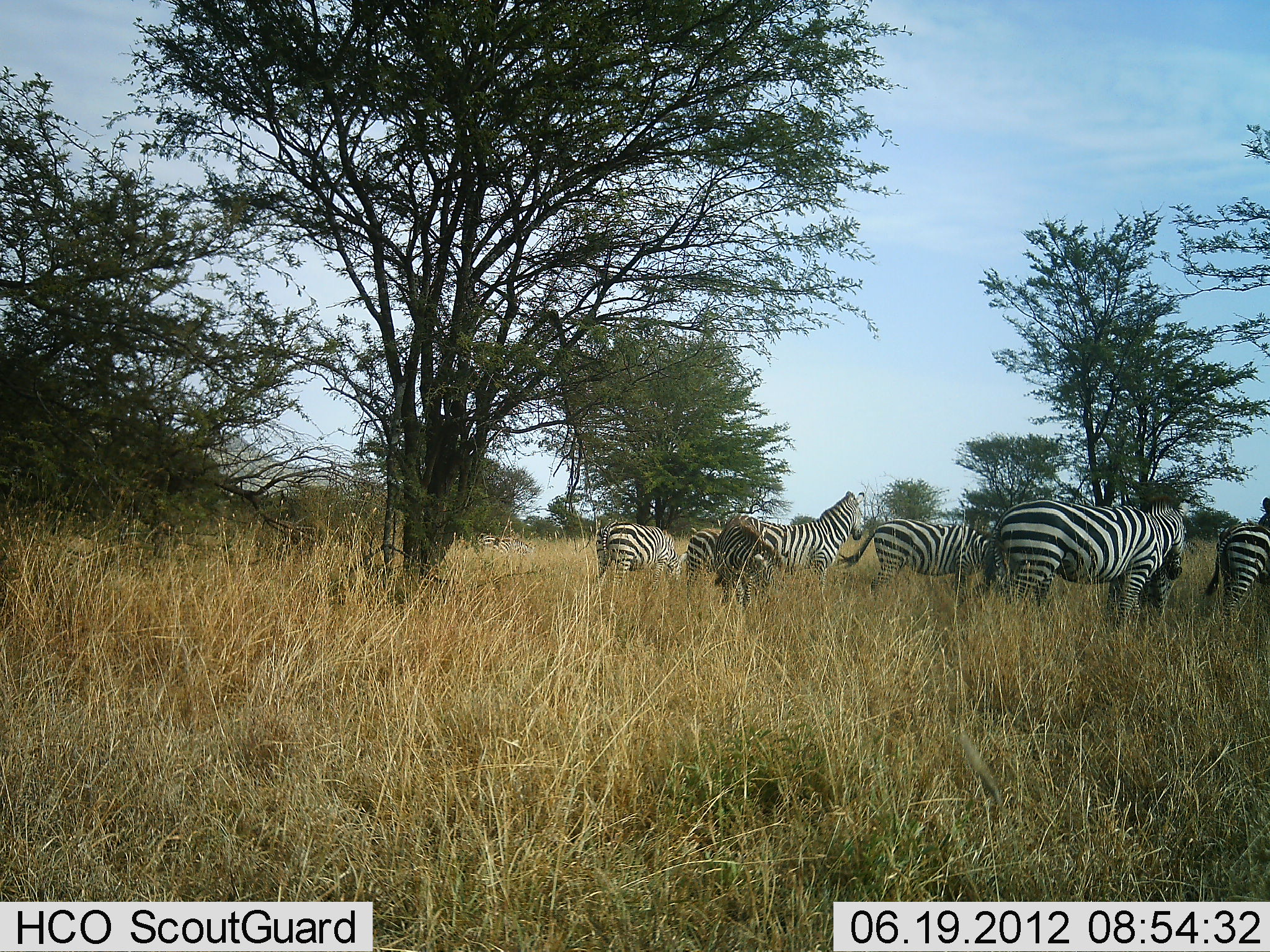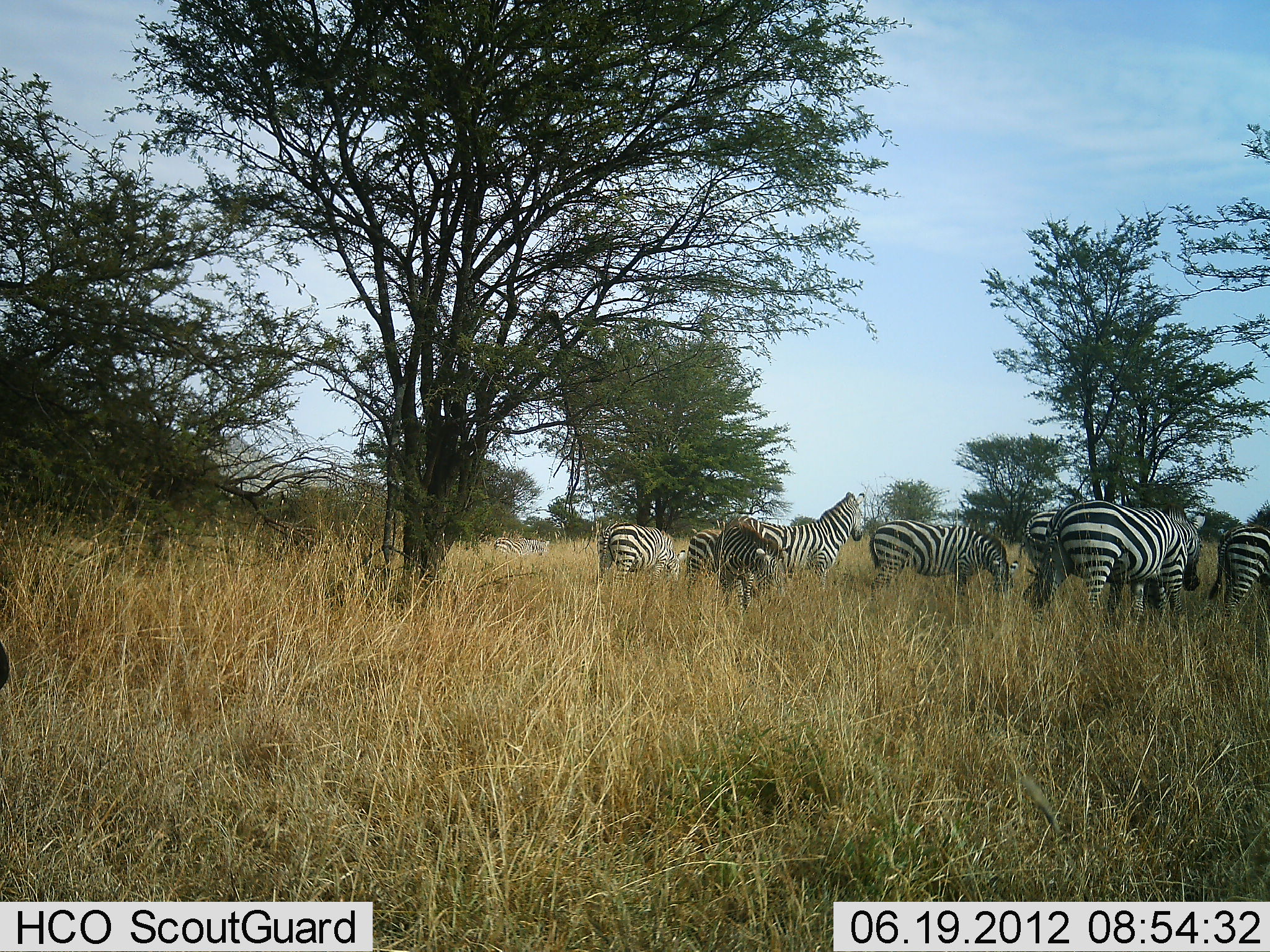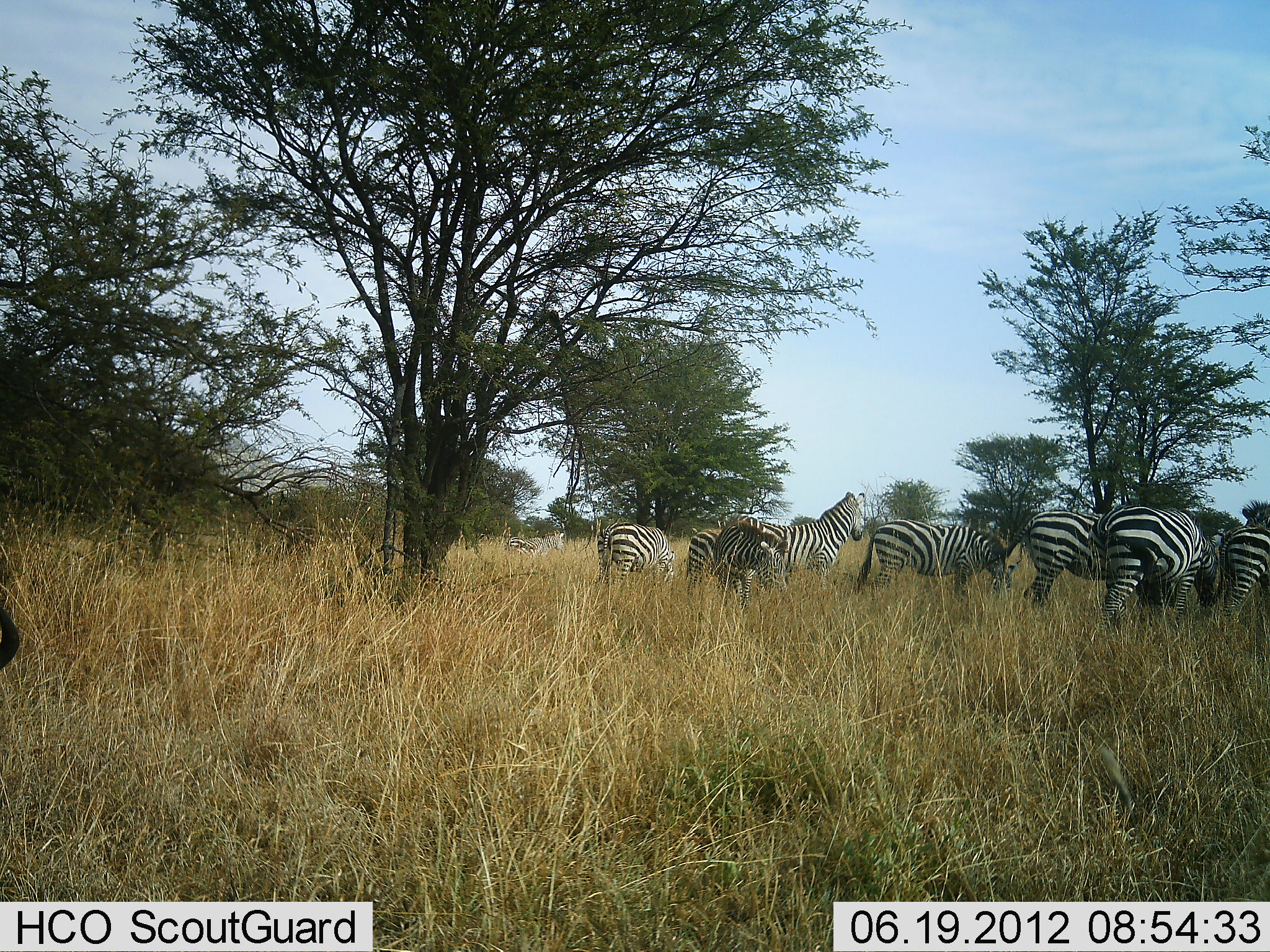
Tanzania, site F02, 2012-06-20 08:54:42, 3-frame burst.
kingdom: Animalia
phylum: Chordata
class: Mammalia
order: Perissodactyla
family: Equidae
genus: Equus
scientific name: Equus quagga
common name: plains zebra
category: zebra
Zebra (plains zebra) (Equus quagga), count 9. Behavior (volunteer vote fractions): standing 73%, resting 0%, moving 82%, interacting 0%. Young present (vote fraction): 18%. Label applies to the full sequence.